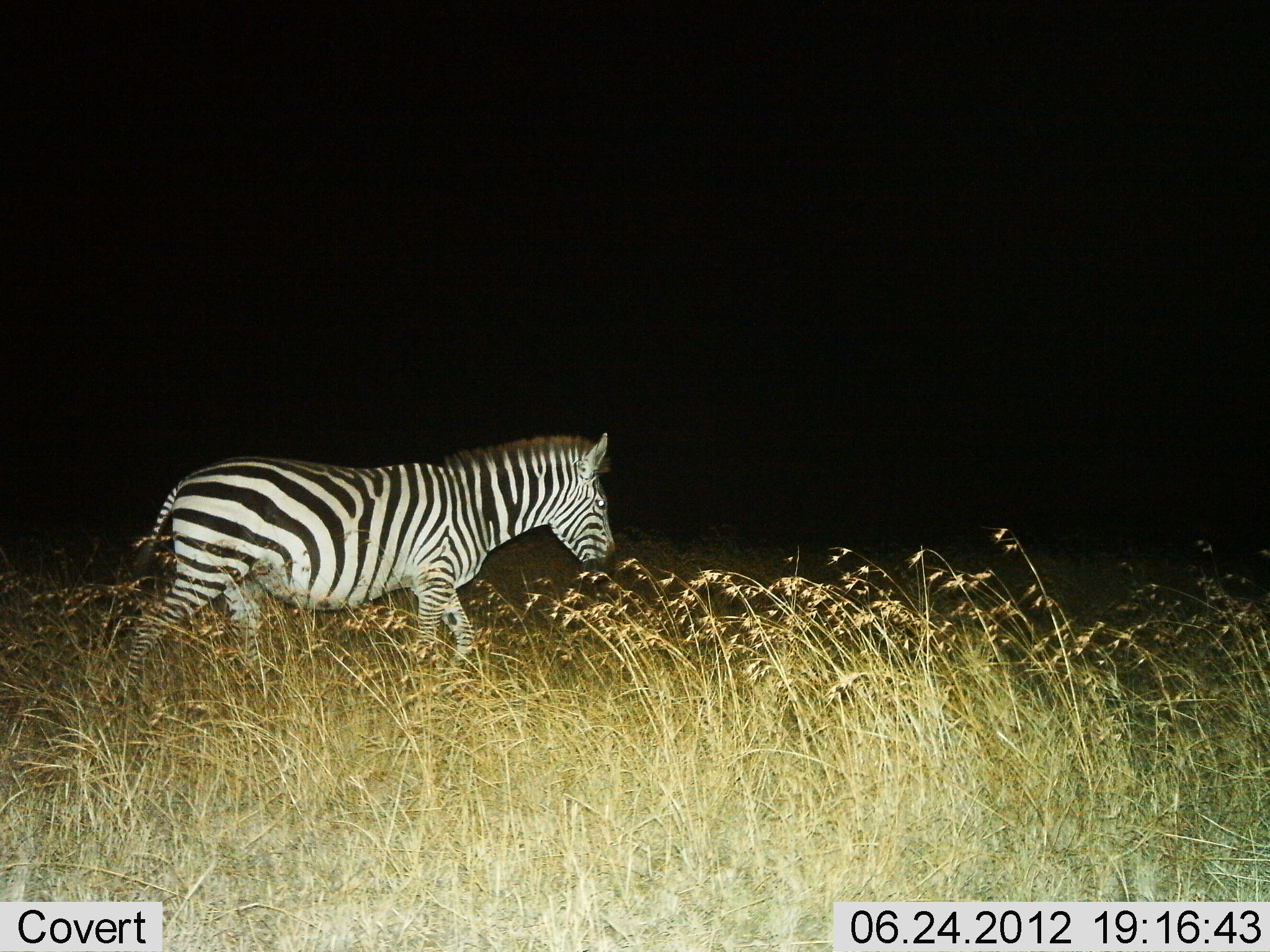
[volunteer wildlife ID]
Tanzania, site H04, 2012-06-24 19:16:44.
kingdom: Animalia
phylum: Chordata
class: Mammalia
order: Perissodactyla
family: Equidae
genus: Equus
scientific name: Equus quagga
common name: plains zebra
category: zebra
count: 1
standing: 0%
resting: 0%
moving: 100%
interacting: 0%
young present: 0%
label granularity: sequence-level